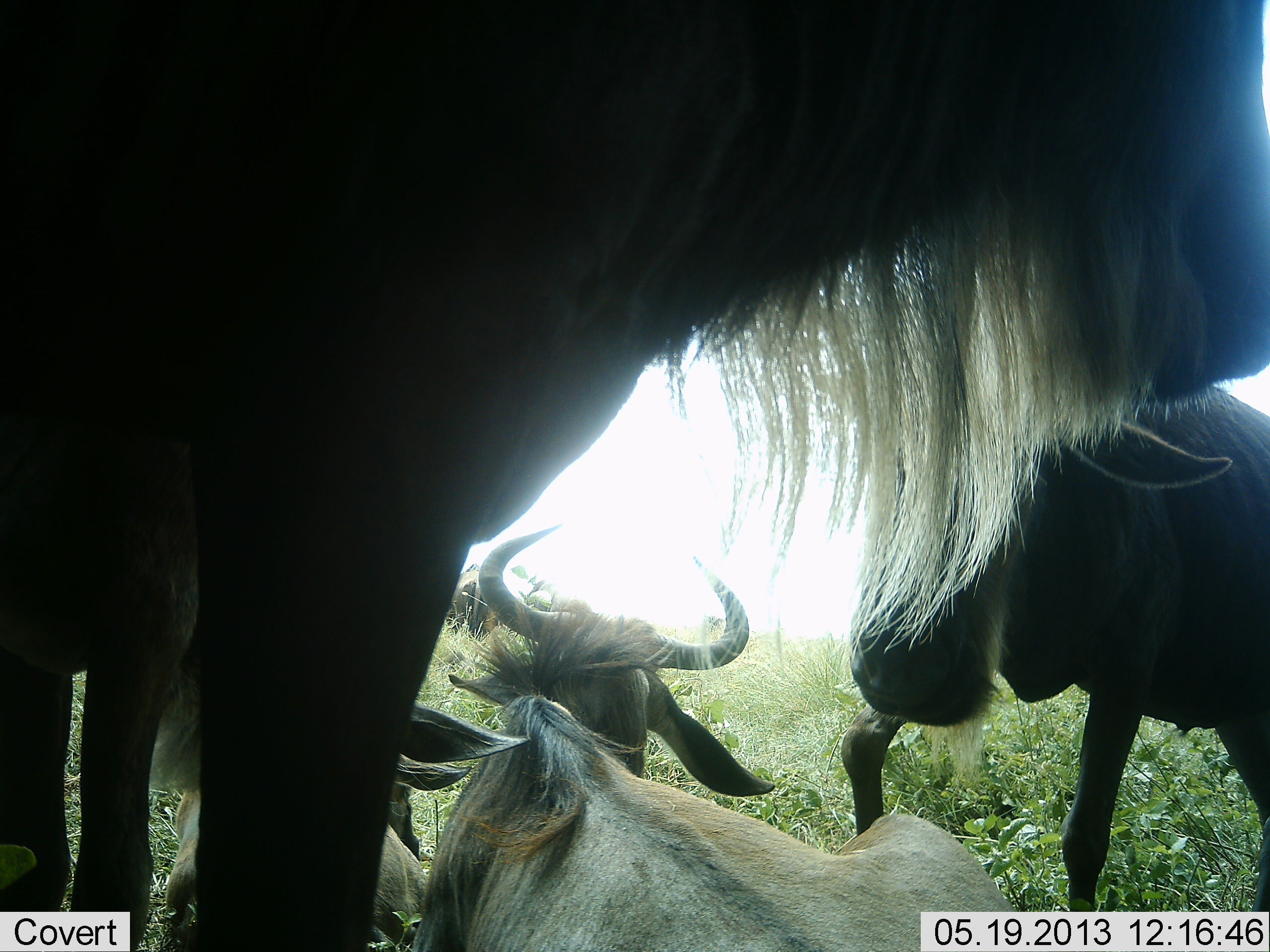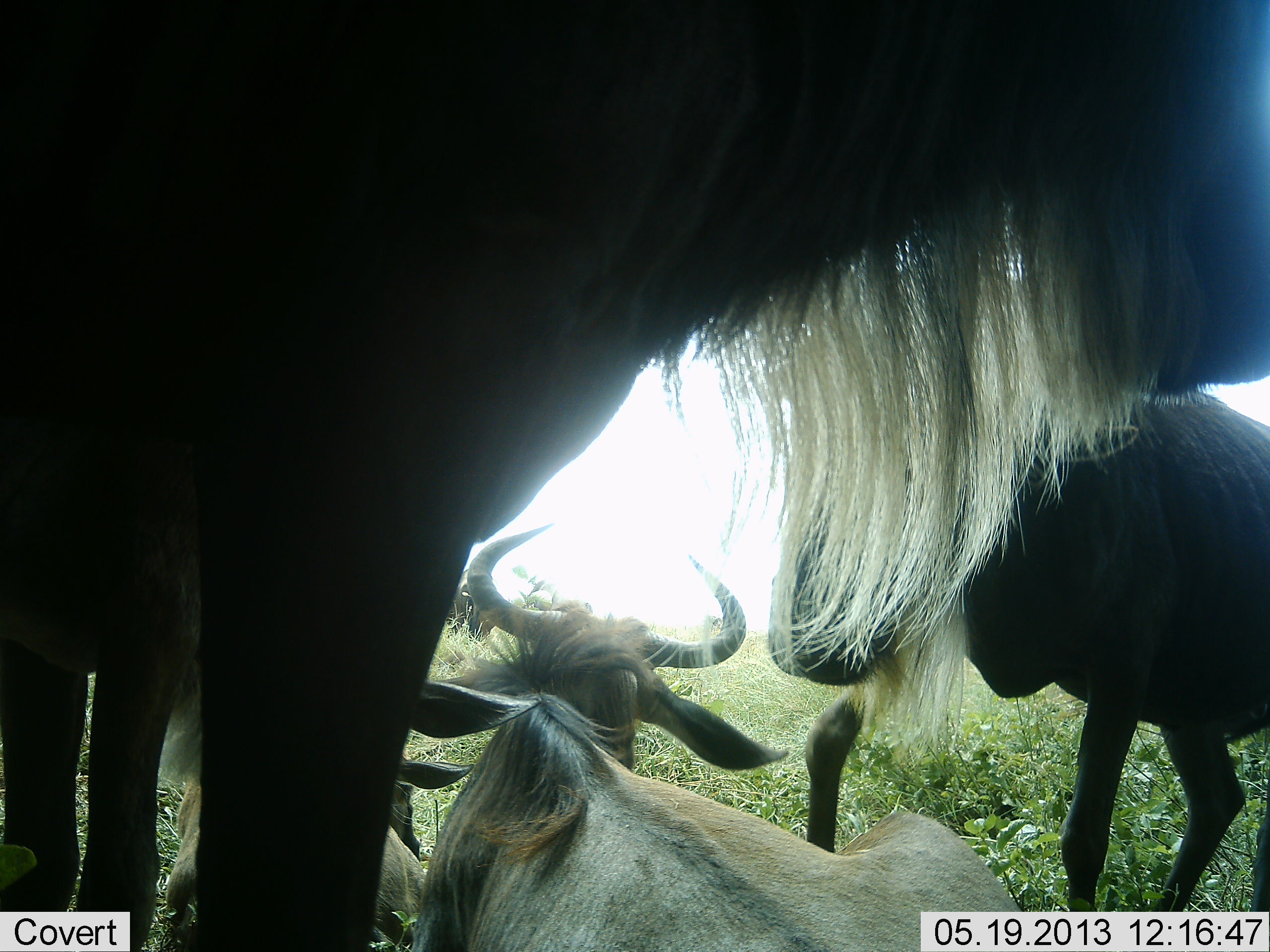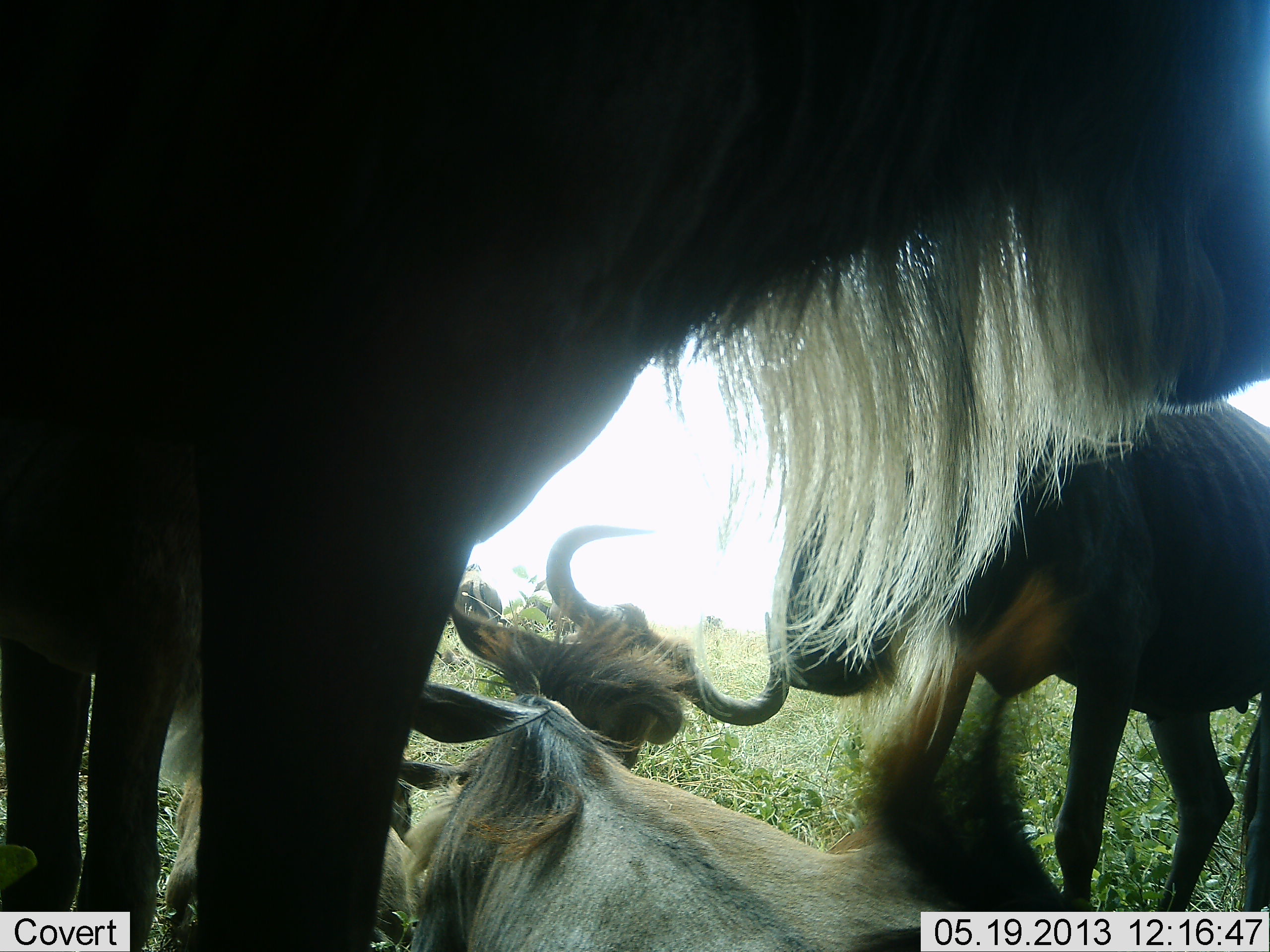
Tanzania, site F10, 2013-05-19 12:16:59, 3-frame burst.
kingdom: Animalia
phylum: Chordata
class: Mammalia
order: Artiodactyla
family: Bovidae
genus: Connochaetes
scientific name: Connochaetes taurinus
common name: blue wildebeest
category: wildebeest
Wildebeest (blue wildebeest) (Connochaetes taurinus), count 4. Behavior (volunteer vote fractions): standing 86%, resting 86%, moving 10%, interacting 21%. Young present (vote fraction): 3%. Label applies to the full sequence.